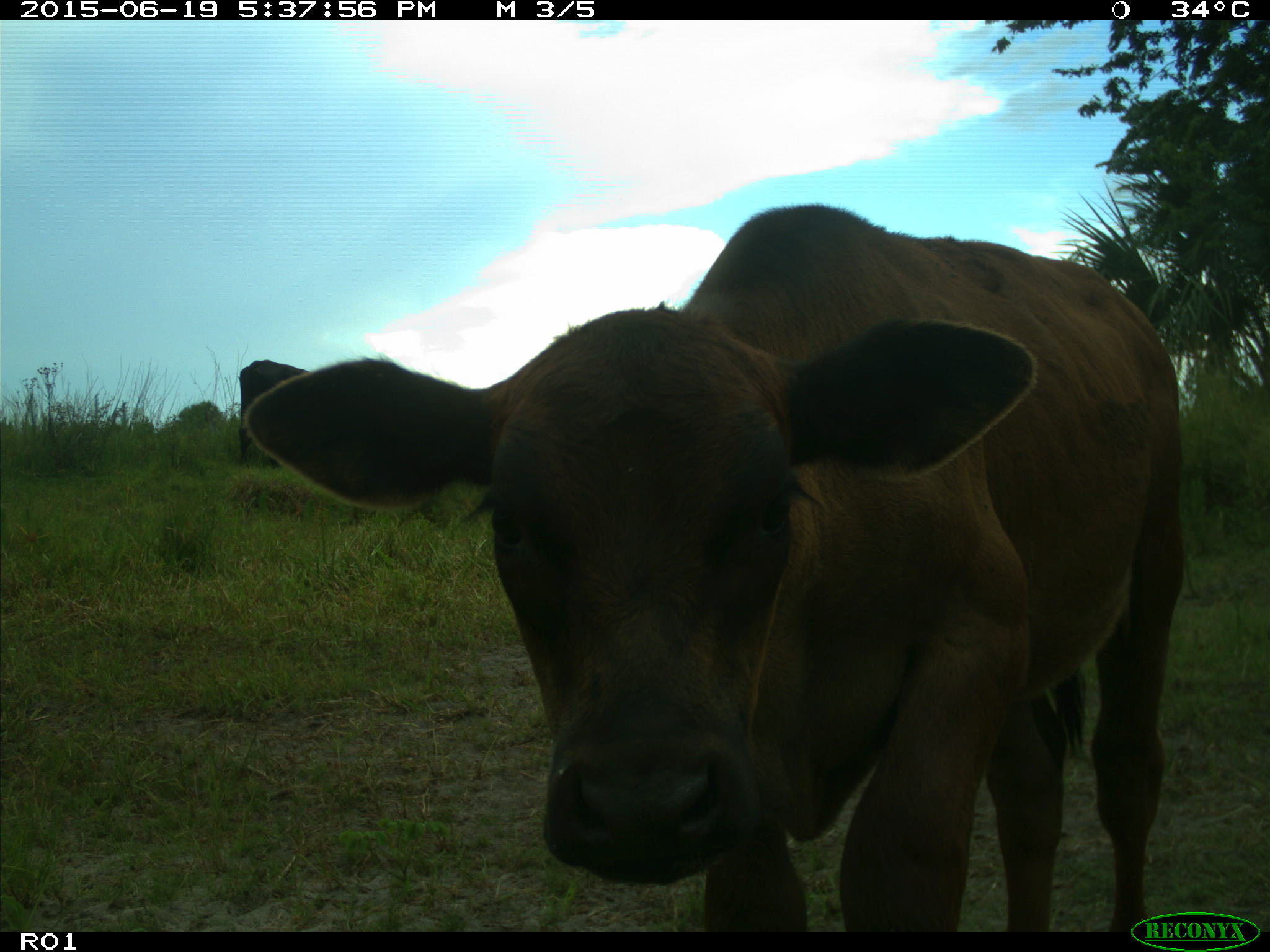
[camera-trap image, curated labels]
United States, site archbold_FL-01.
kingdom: Animalia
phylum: Chordata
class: Mammalia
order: Artiodactyla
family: Bovidae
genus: Bos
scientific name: Bos taurus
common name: domestic cow